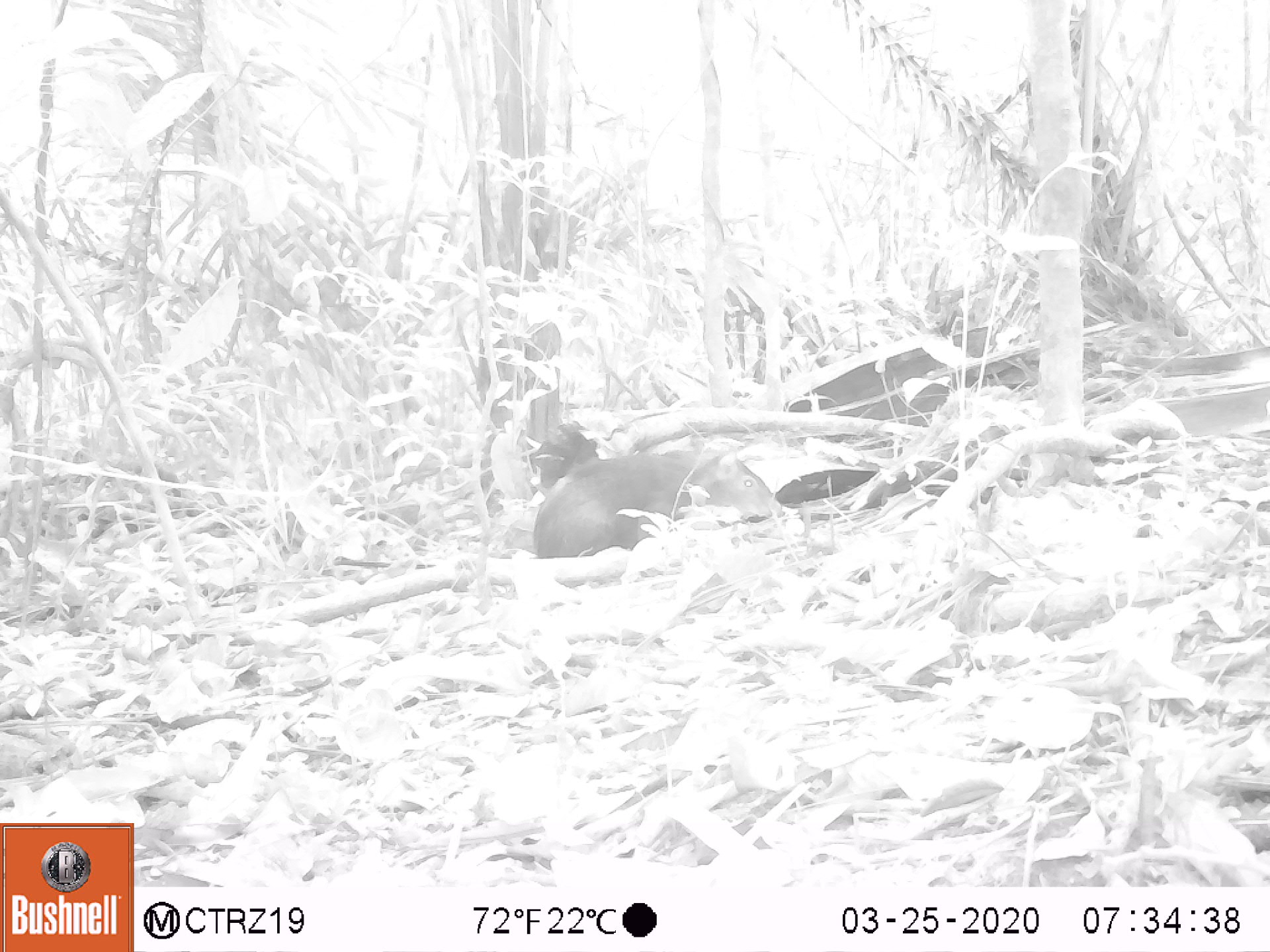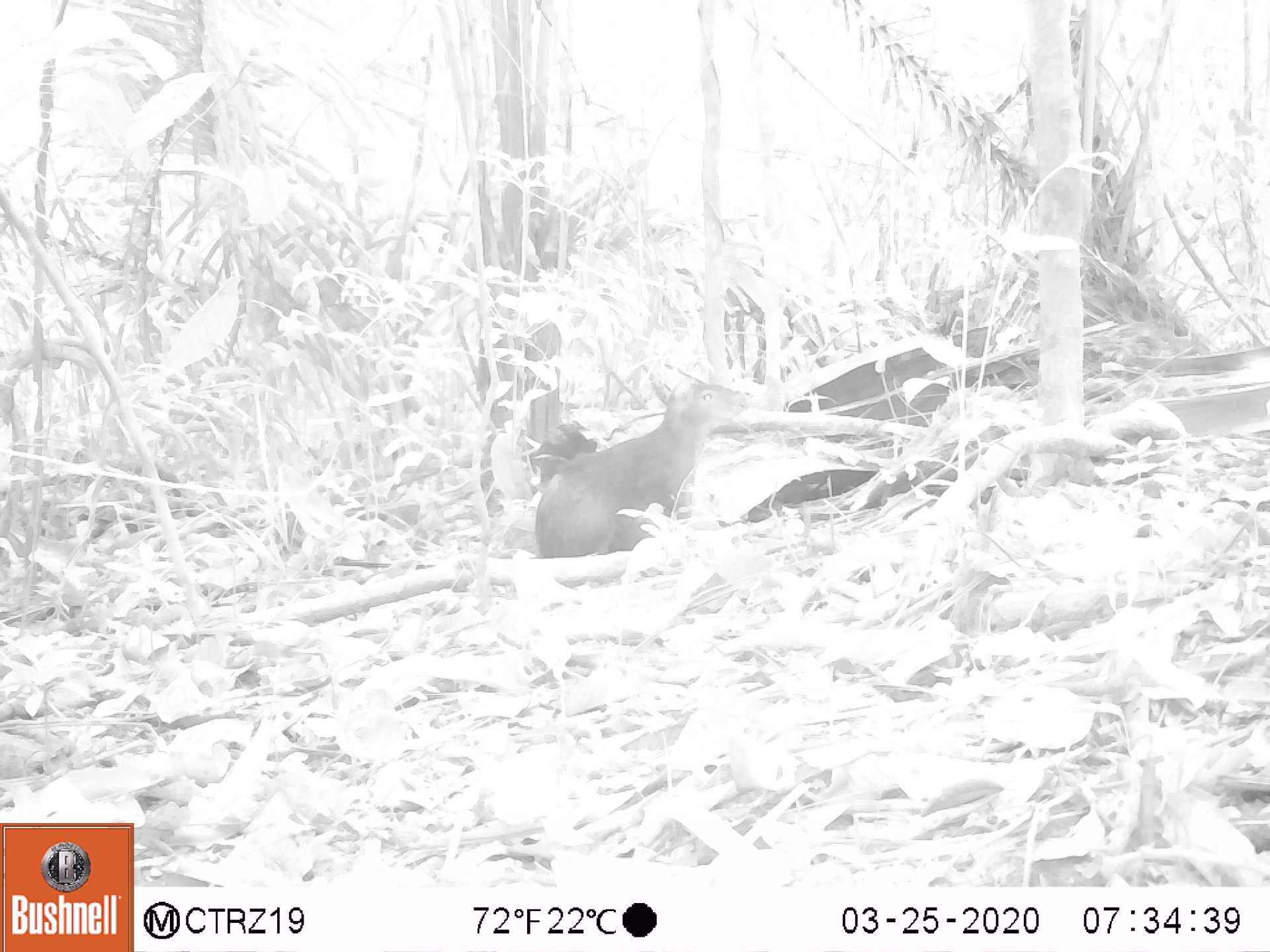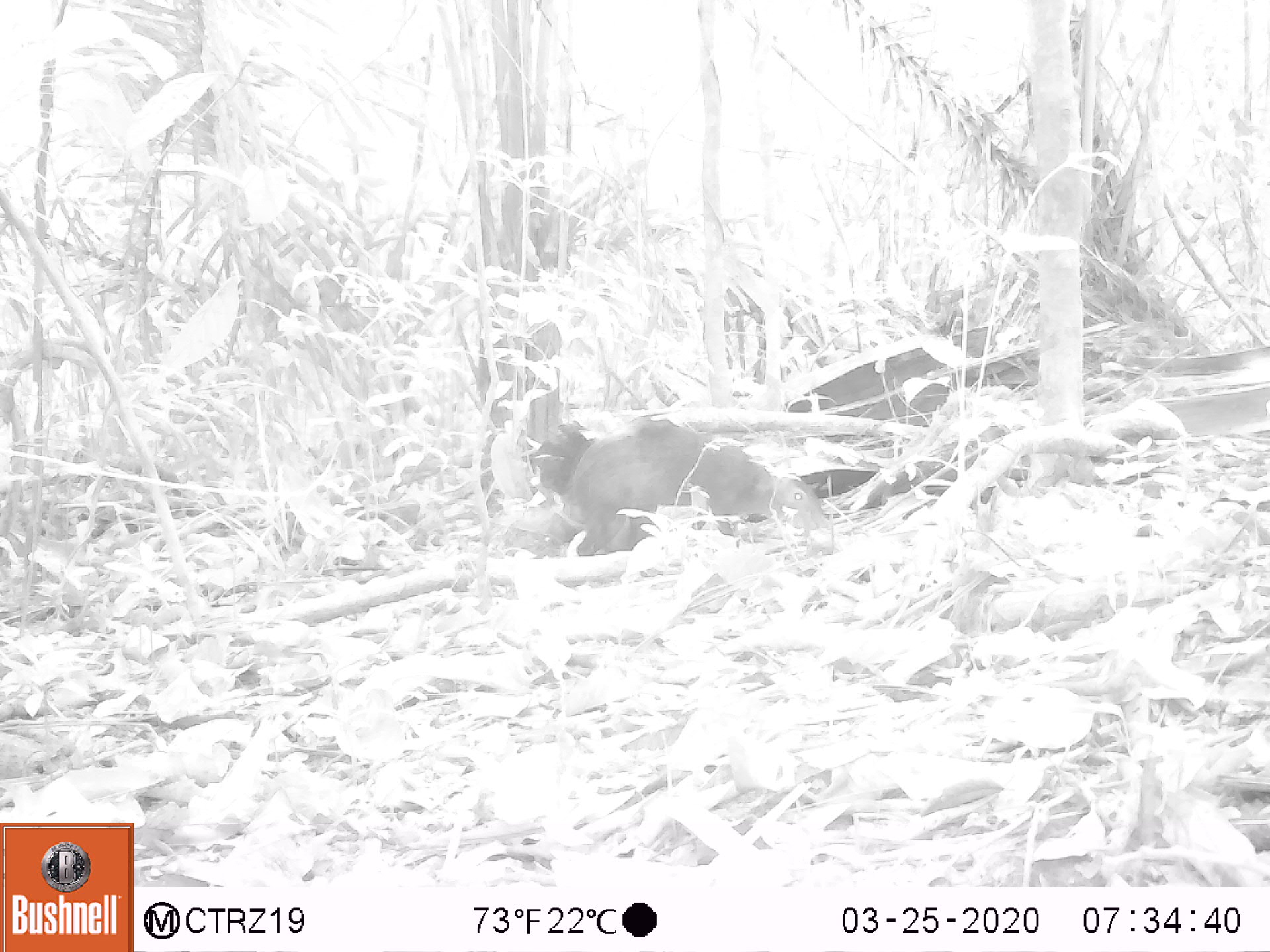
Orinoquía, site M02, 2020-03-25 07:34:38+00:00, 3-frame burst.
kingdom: Animalia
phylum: Chordata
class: Mammalia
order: Rodentia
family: Dasyproctidae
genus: Dasyprocta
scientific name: Dasyprocta fuliginosa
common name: black agouti